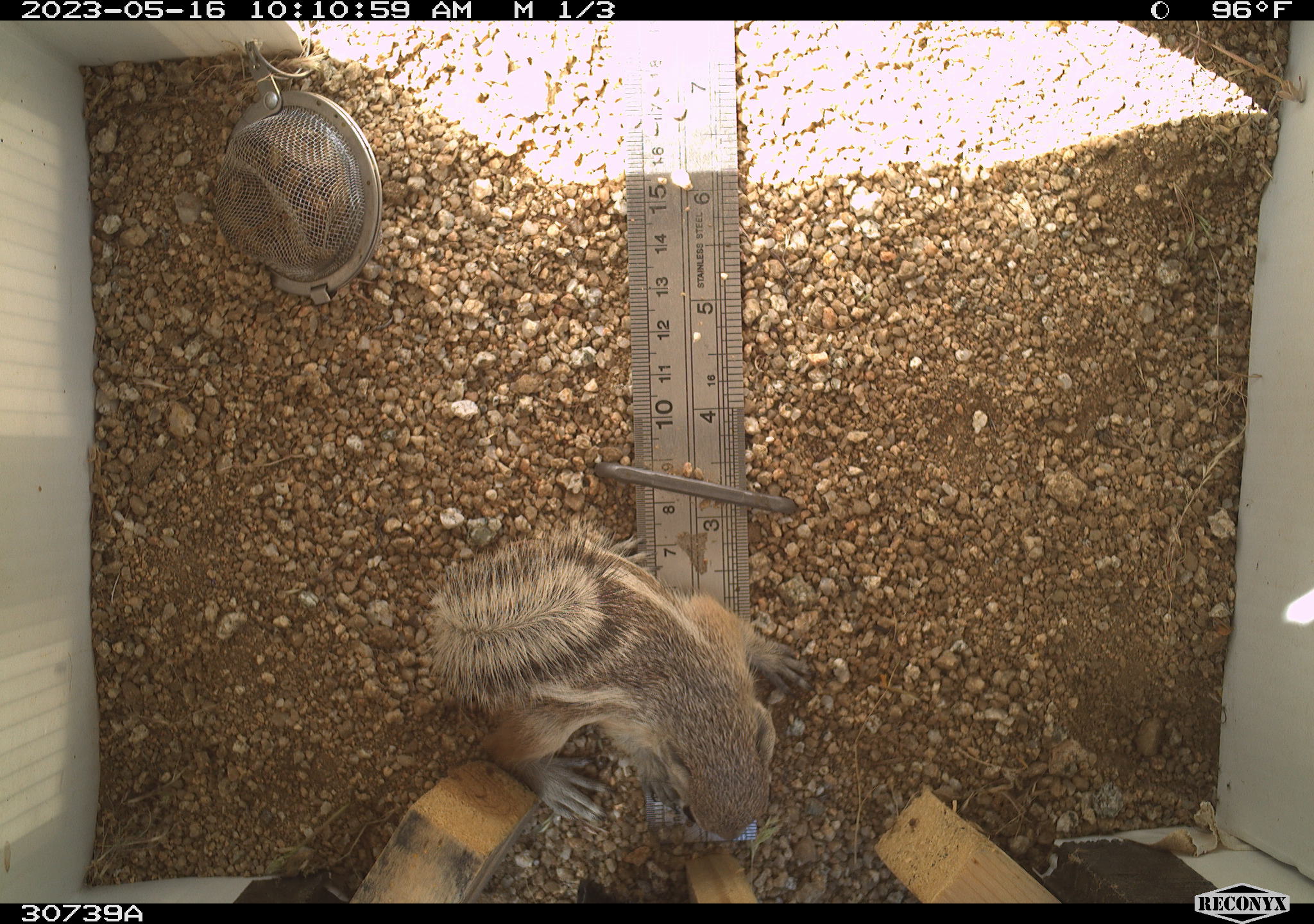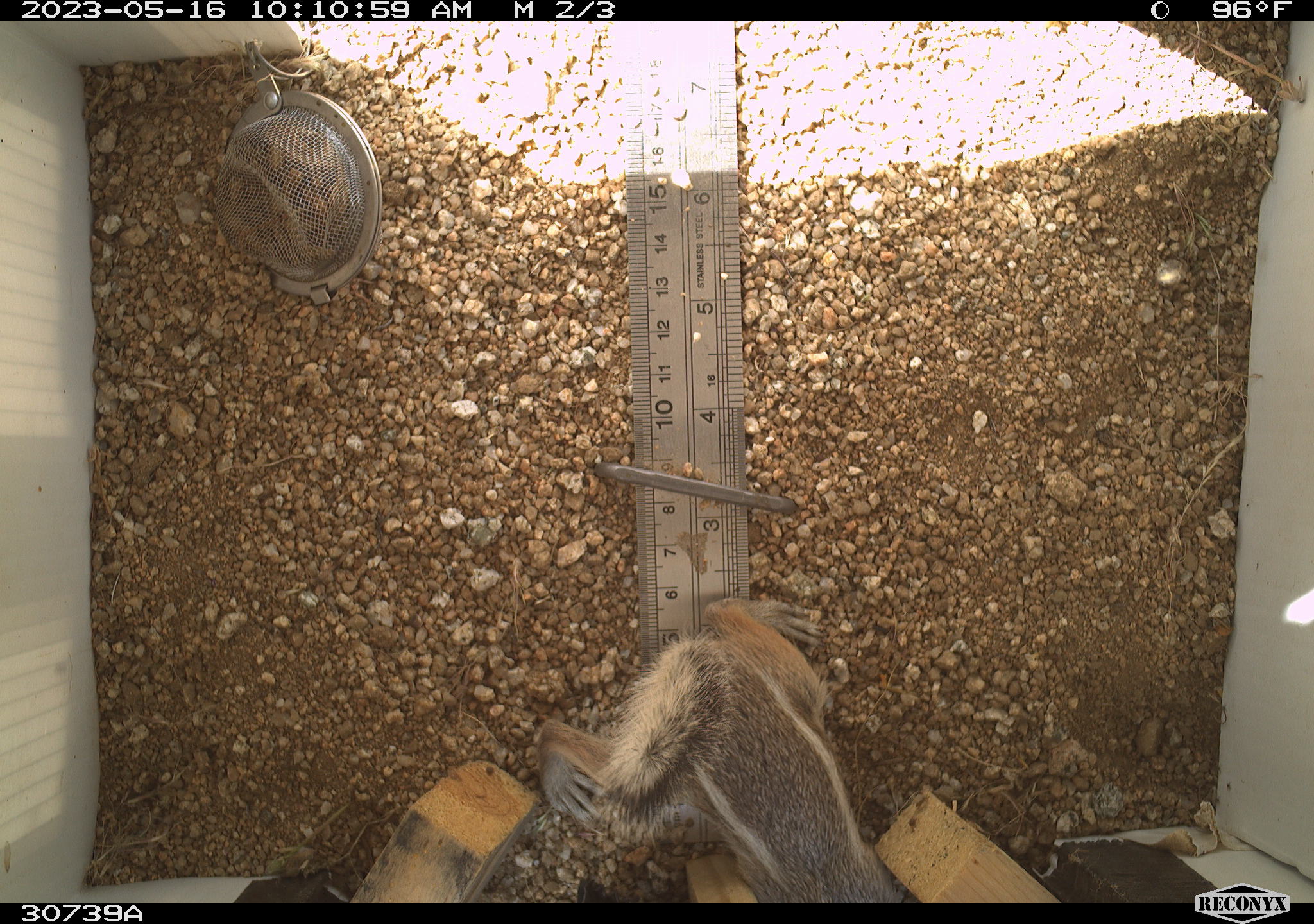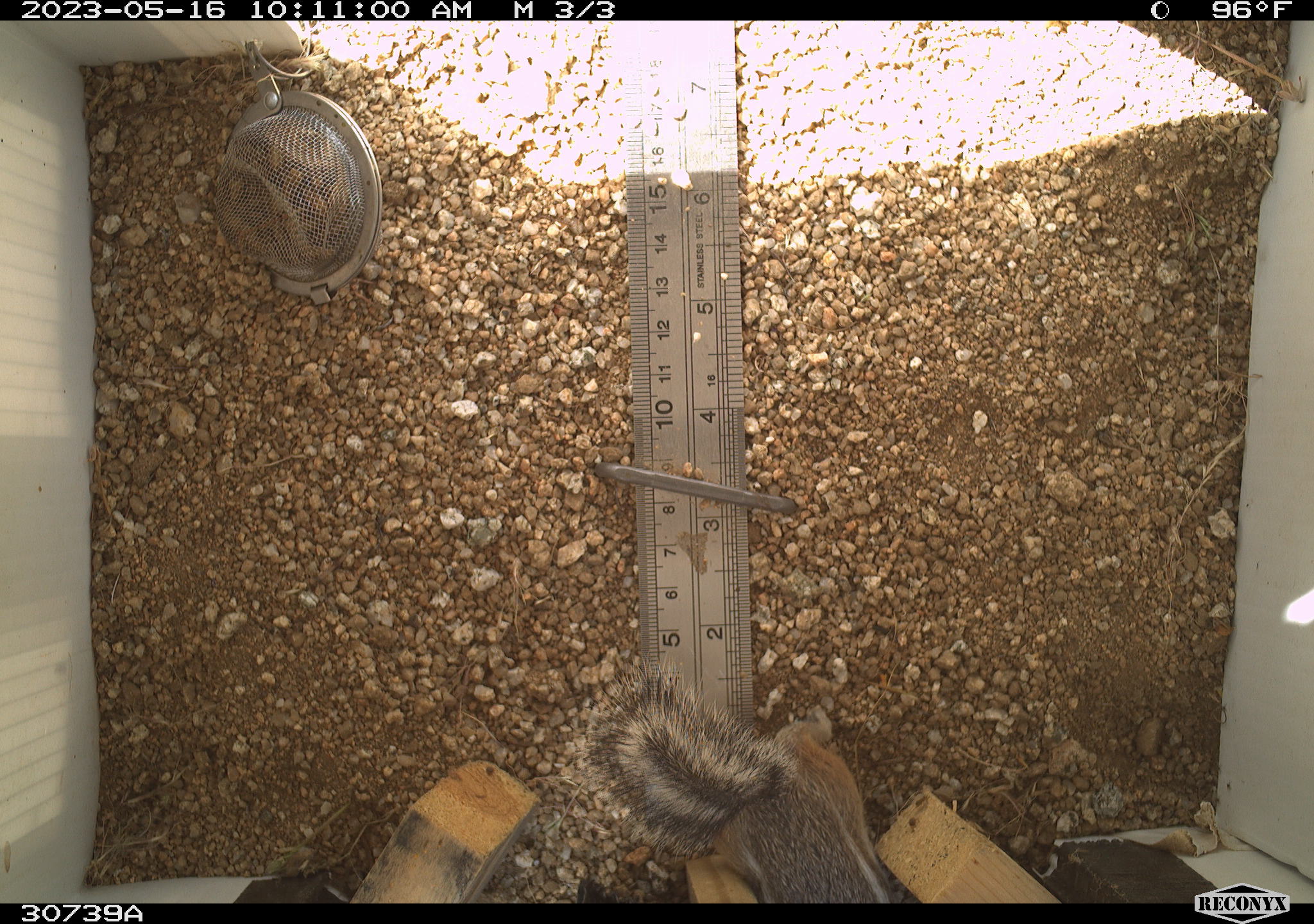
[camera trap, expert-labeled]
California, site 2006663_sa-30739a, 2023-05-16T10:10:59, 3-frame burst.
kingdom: Animalia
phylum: Chordata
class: Mammalia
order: Rodentia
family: Sciuridae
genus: Ammospermophilus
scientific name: Ammospermophilus leucurus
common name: white-tailed antelope squirrel